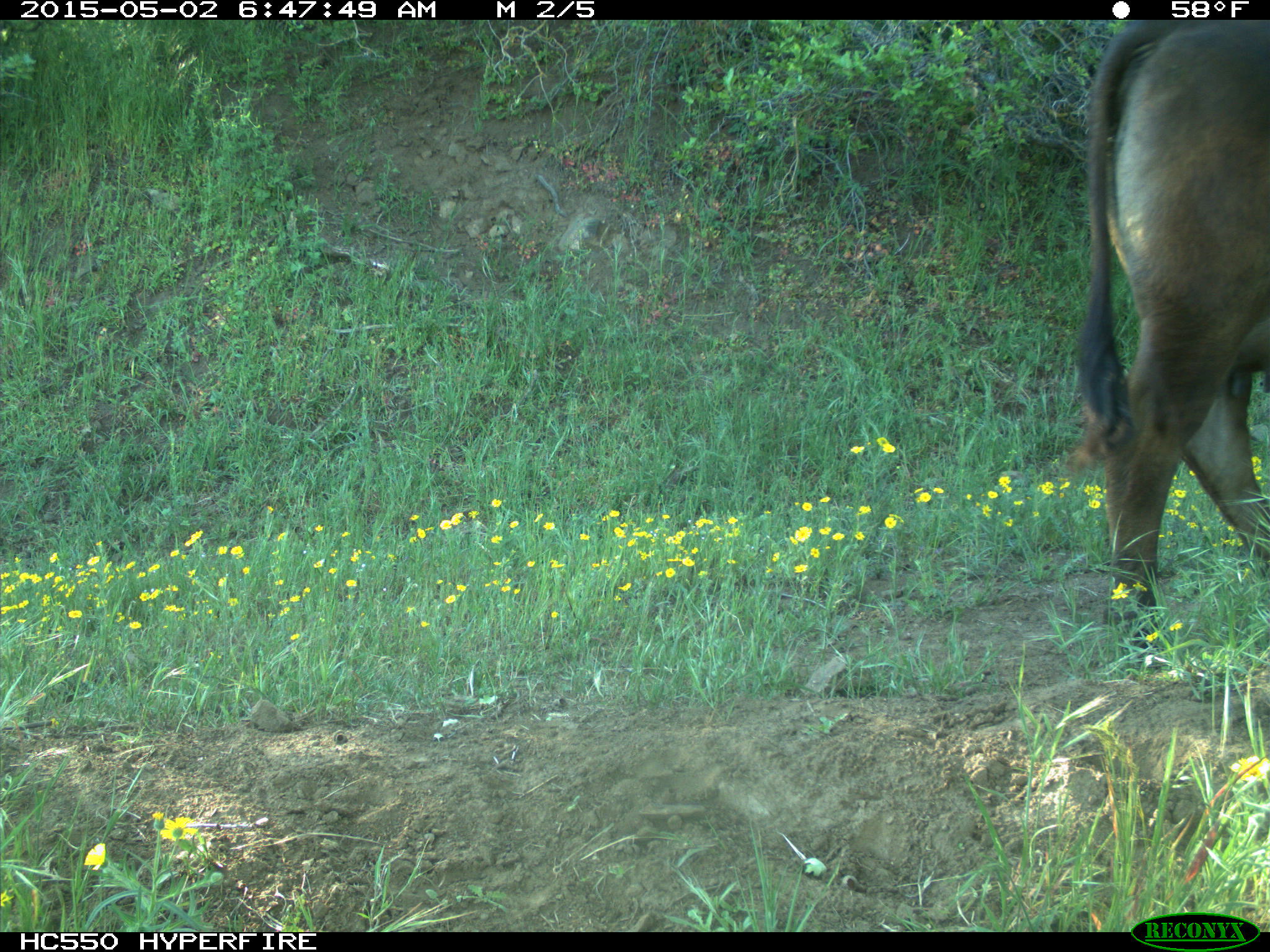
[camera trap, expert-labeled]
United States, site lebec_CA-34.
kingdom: Animalia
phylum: Chordata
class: Mammalia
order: Artiodactyla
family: Bovidae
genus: Bos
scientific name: Bos taurus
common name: domestic cow